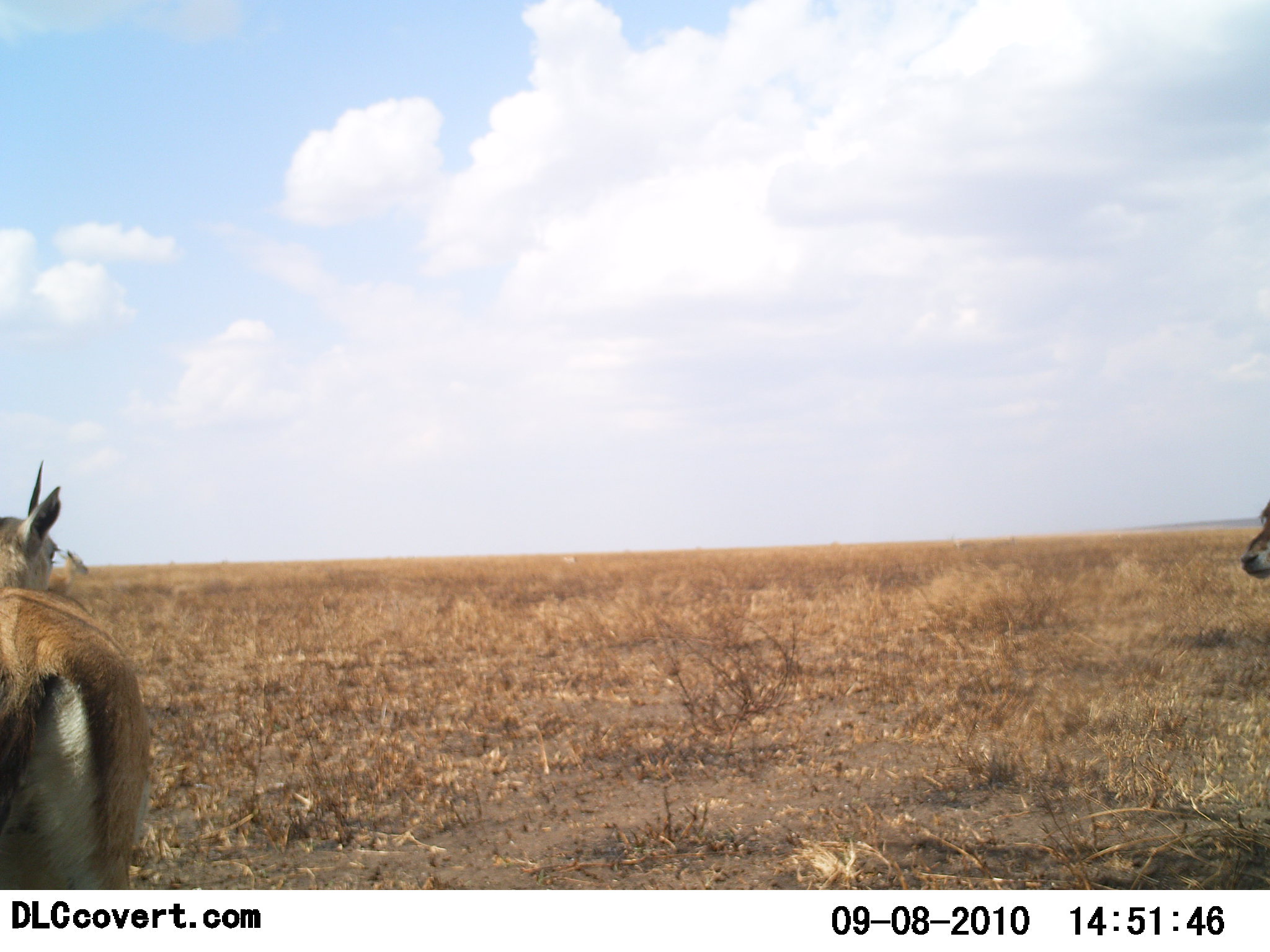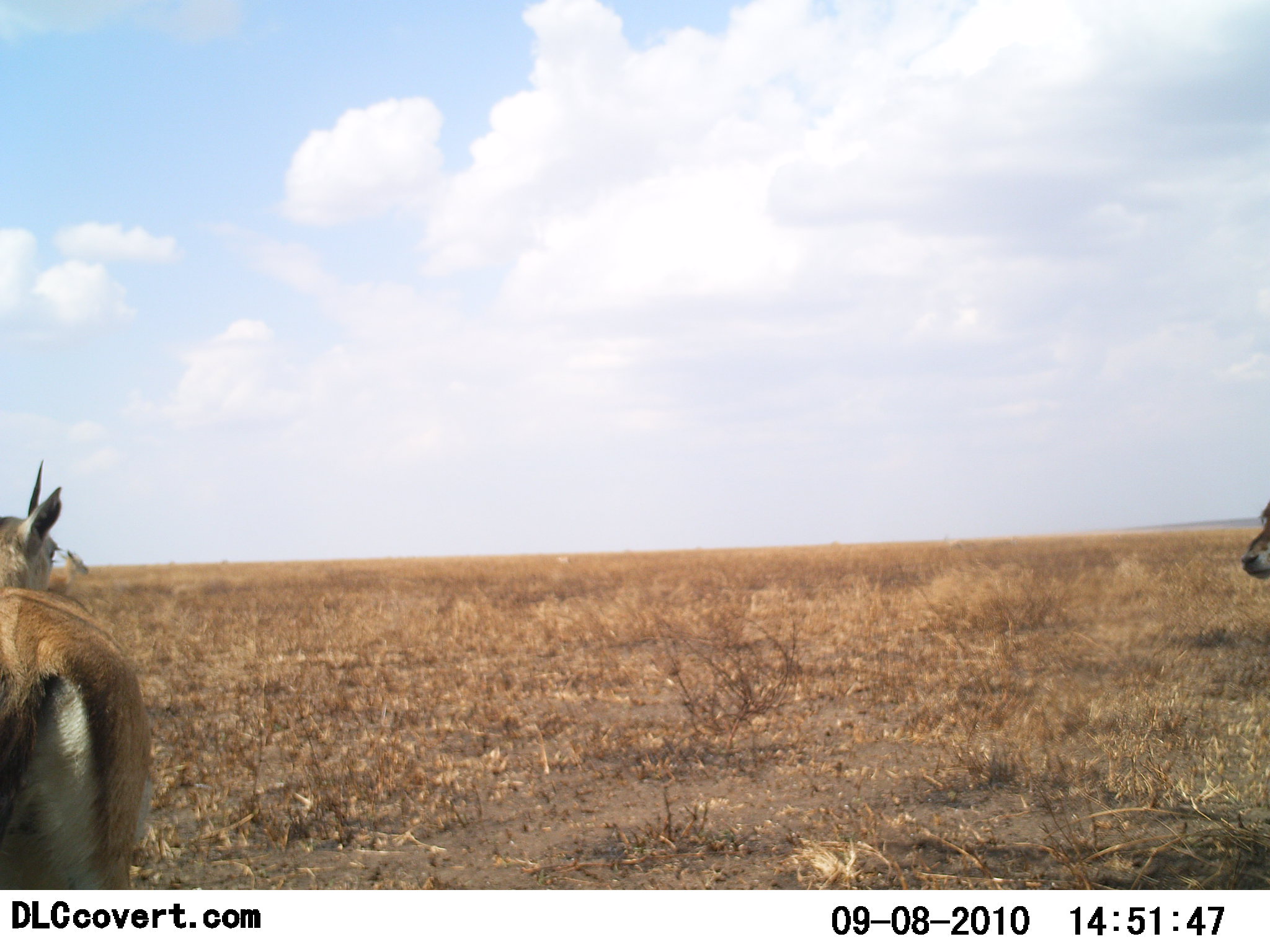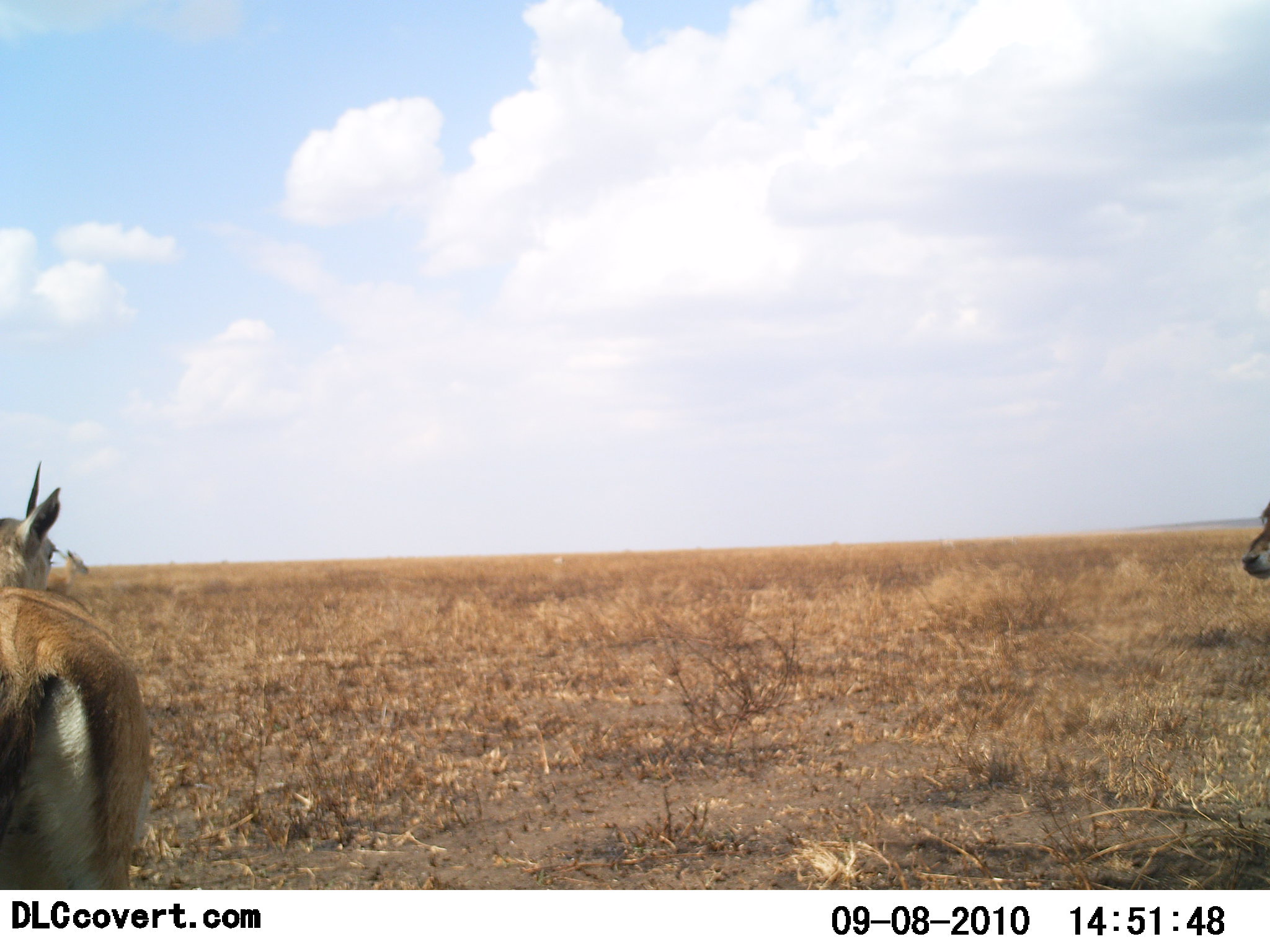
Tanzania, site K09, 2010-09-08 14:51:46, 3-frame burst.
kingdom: Animalia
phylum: Chordata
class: Mammalia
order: Artiodactyla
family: Bovidae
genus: Eudorcas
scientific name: Eudorcas thomsonii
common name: thomson's gazelle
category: gazellethomsons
Gazellethomsons (thomson's gazelle) (Eudorcas thomsonii), count 2. Behavior (volunteer vote fractions): standing 94%, resting 6%, moving 6%, interacting 0%. Young present (vote fraction): 6%. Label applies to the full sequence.